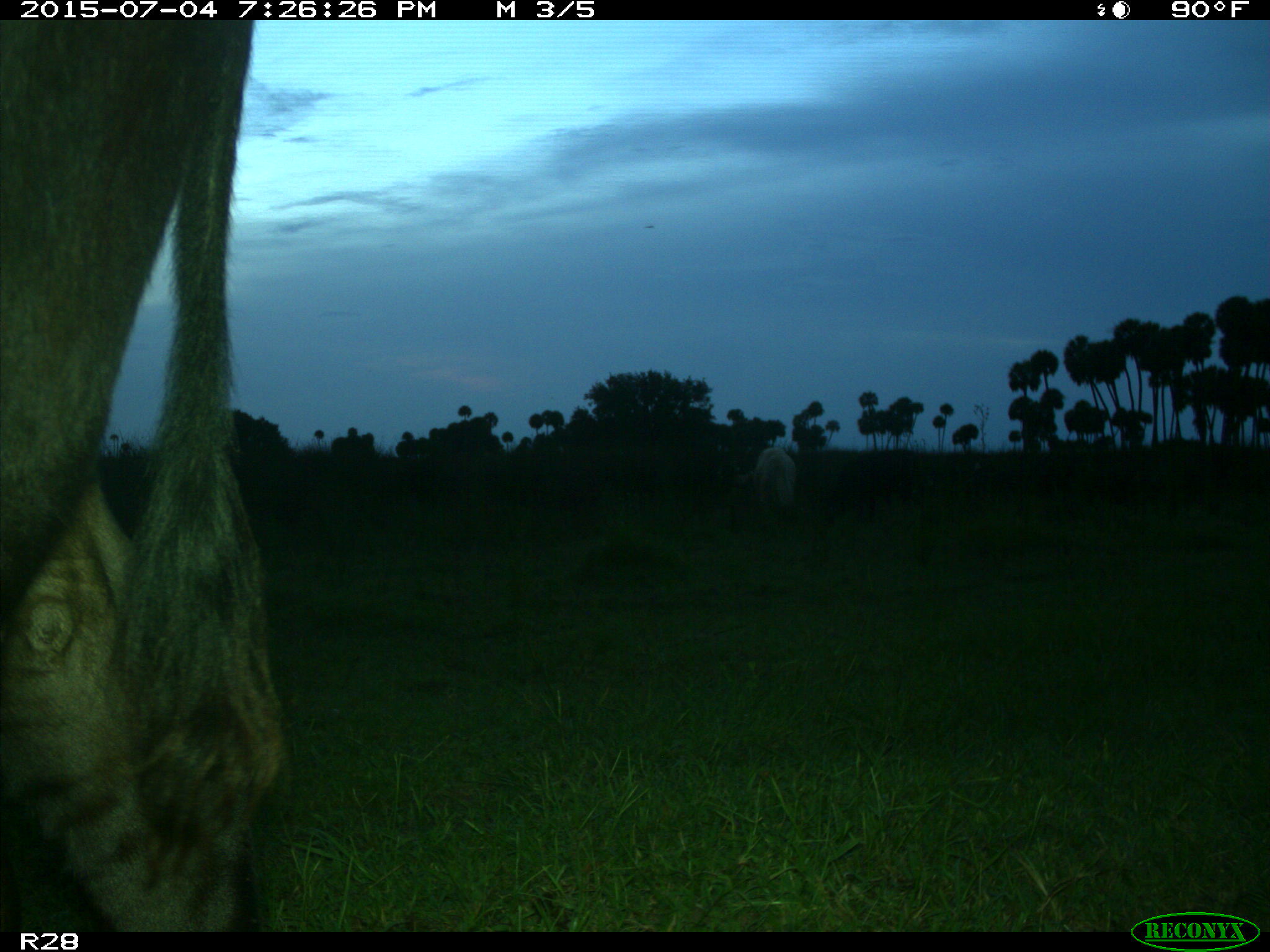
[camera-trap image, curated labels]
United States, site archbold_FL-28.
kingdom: Animalia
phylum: Chordata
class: Mammalia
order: Artiodactyla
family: Bovidae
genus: Bos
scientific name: Bos taurus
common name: domestic cow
Bos taurus (domestic cow).